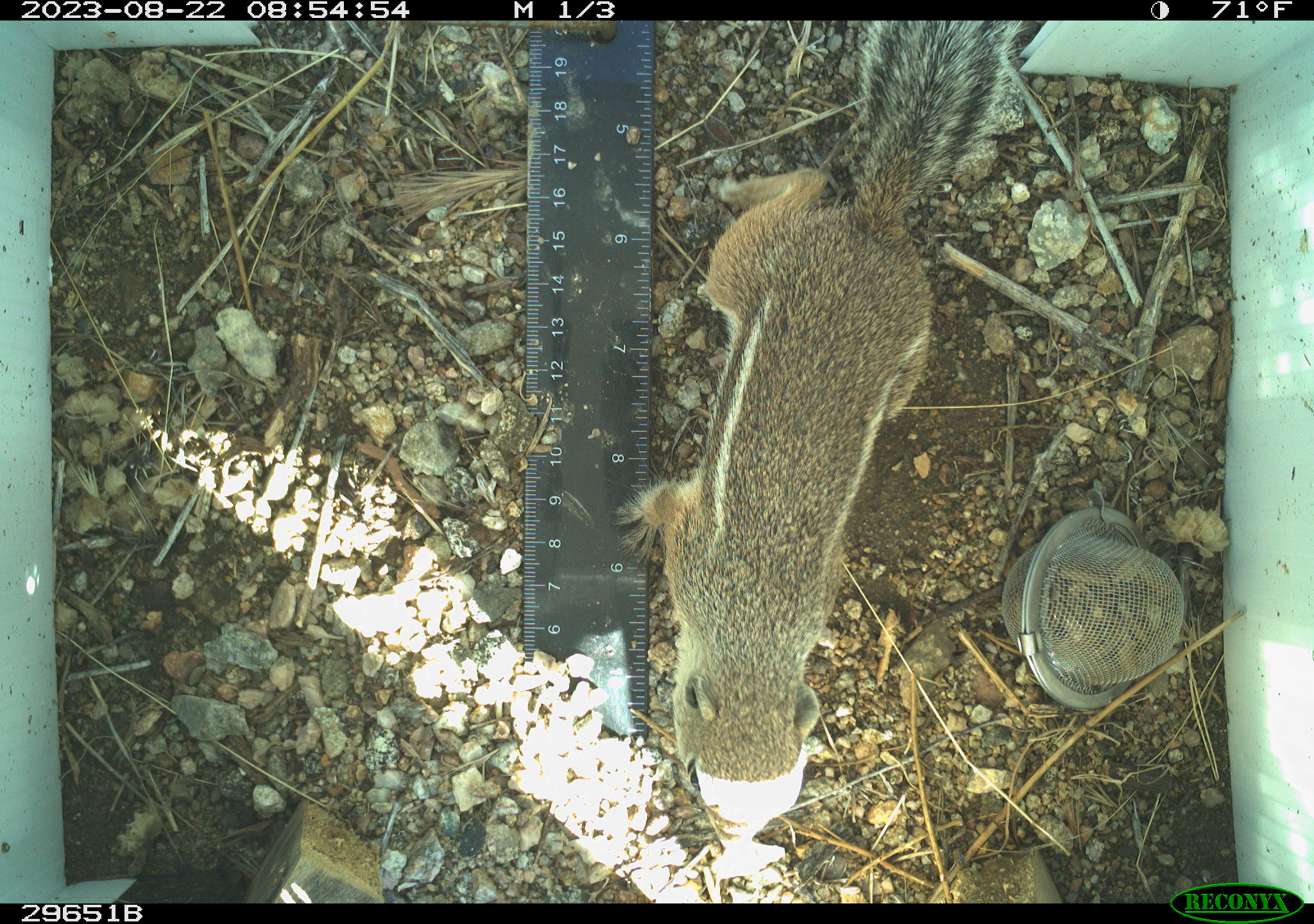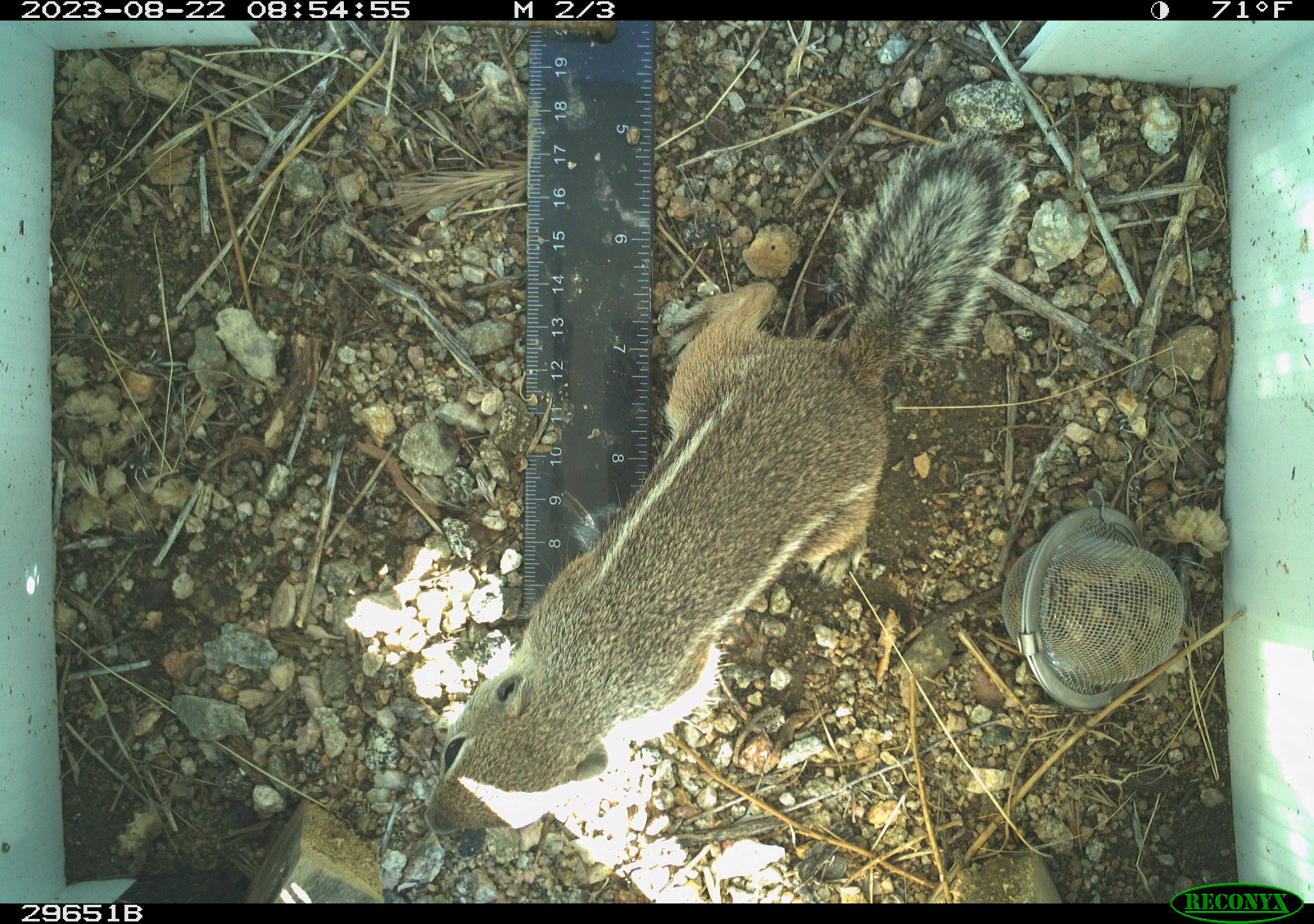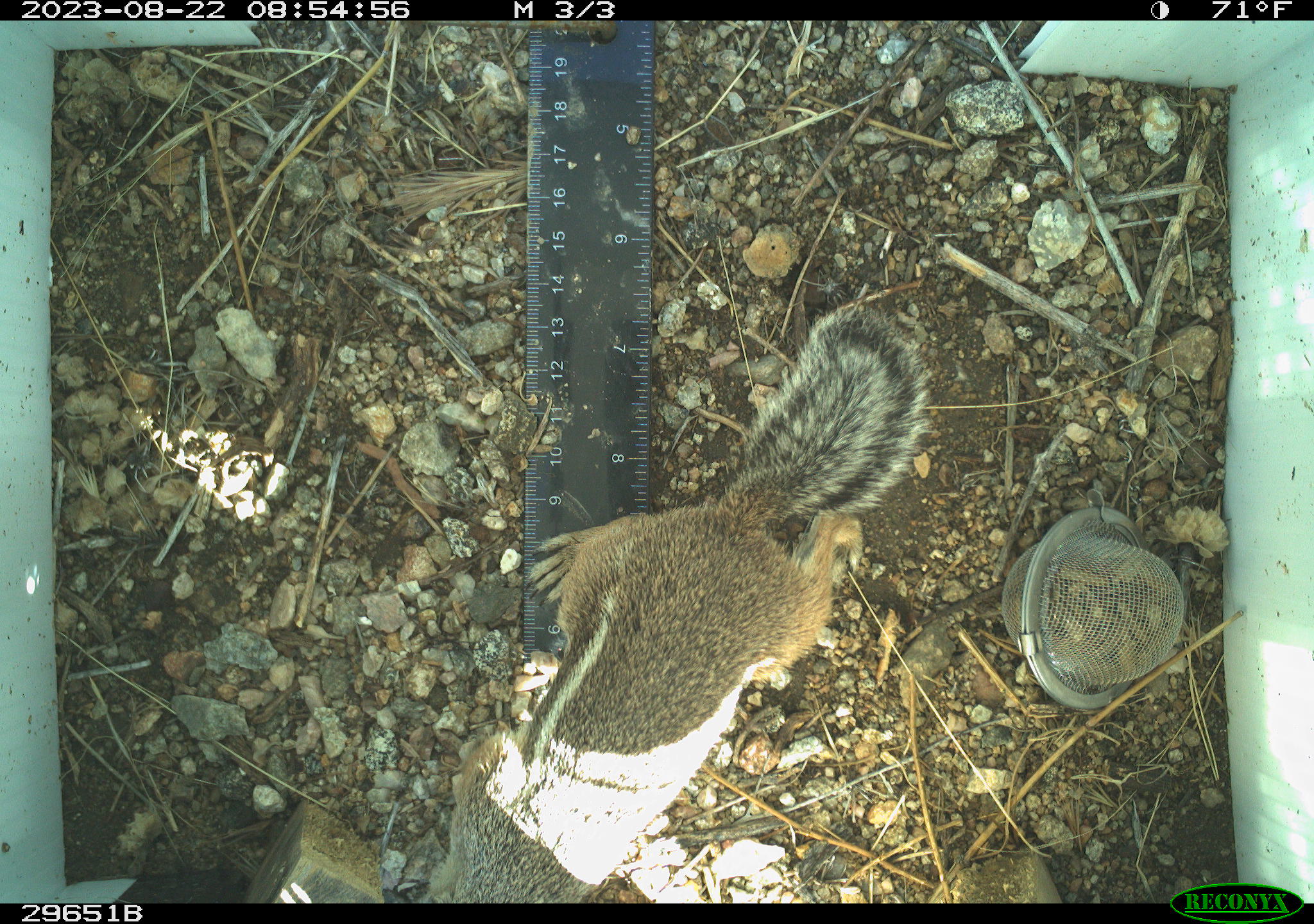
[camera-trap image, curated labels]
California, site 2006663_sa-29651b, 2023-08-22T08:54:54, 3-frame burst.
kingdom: Animalia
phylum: Chordata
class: Mammalia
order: Rodentia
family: Sciuridae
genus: Ammospermophilus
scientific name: Ammospermophilus leucurus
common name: white-tailed antelope squirrel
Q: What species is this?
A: White-tailed antelope squirrel (Ammospermophilus leucurus).